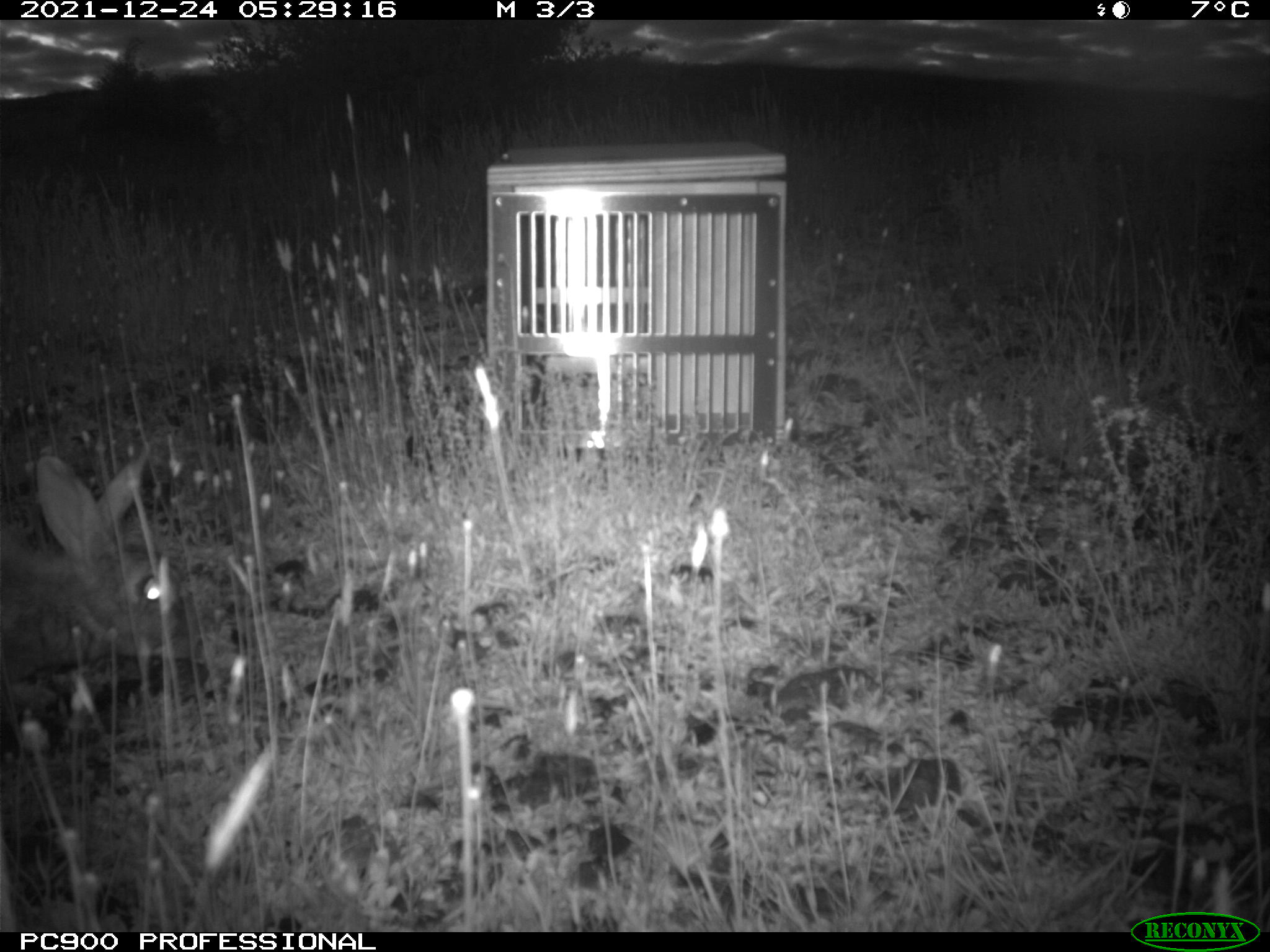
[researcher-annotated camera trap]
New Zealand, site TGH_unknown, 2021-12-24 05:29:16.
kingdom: Animalia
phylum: Chordata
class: Mammalia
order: Lagomorpha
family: Leporidae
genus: Oryctolagus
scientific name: Oryctolagus cuniculus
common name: european rabbit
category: rabbit